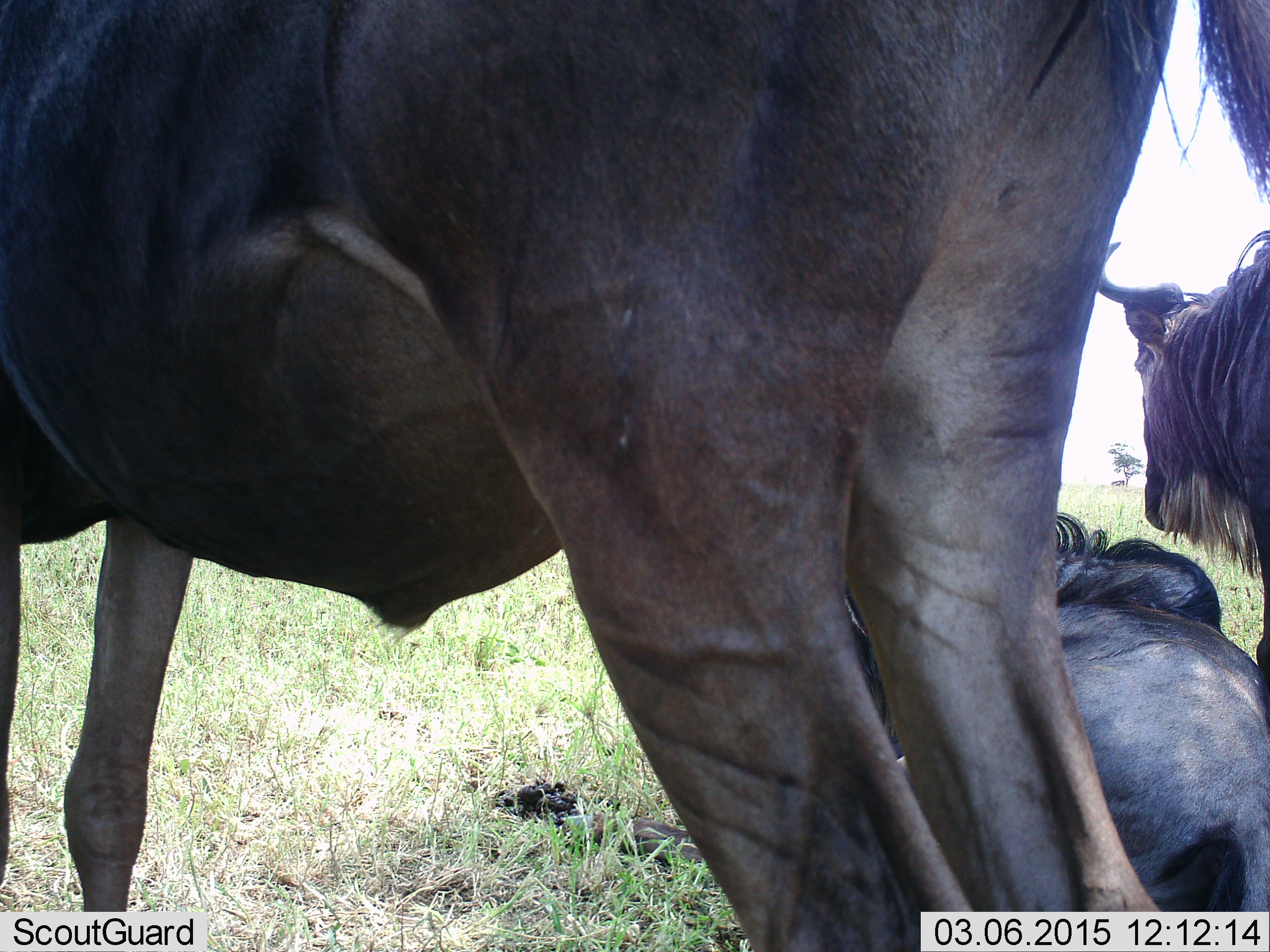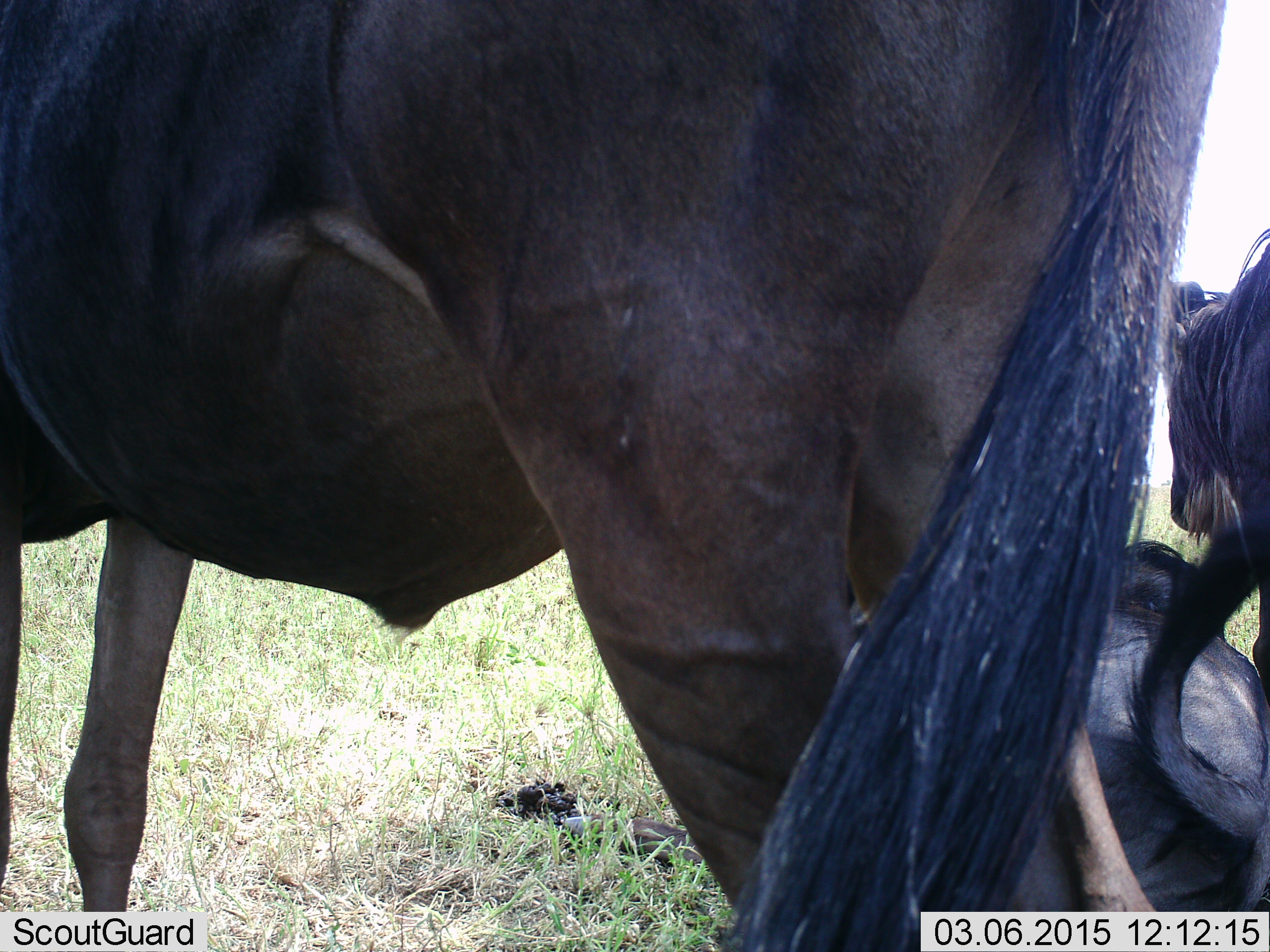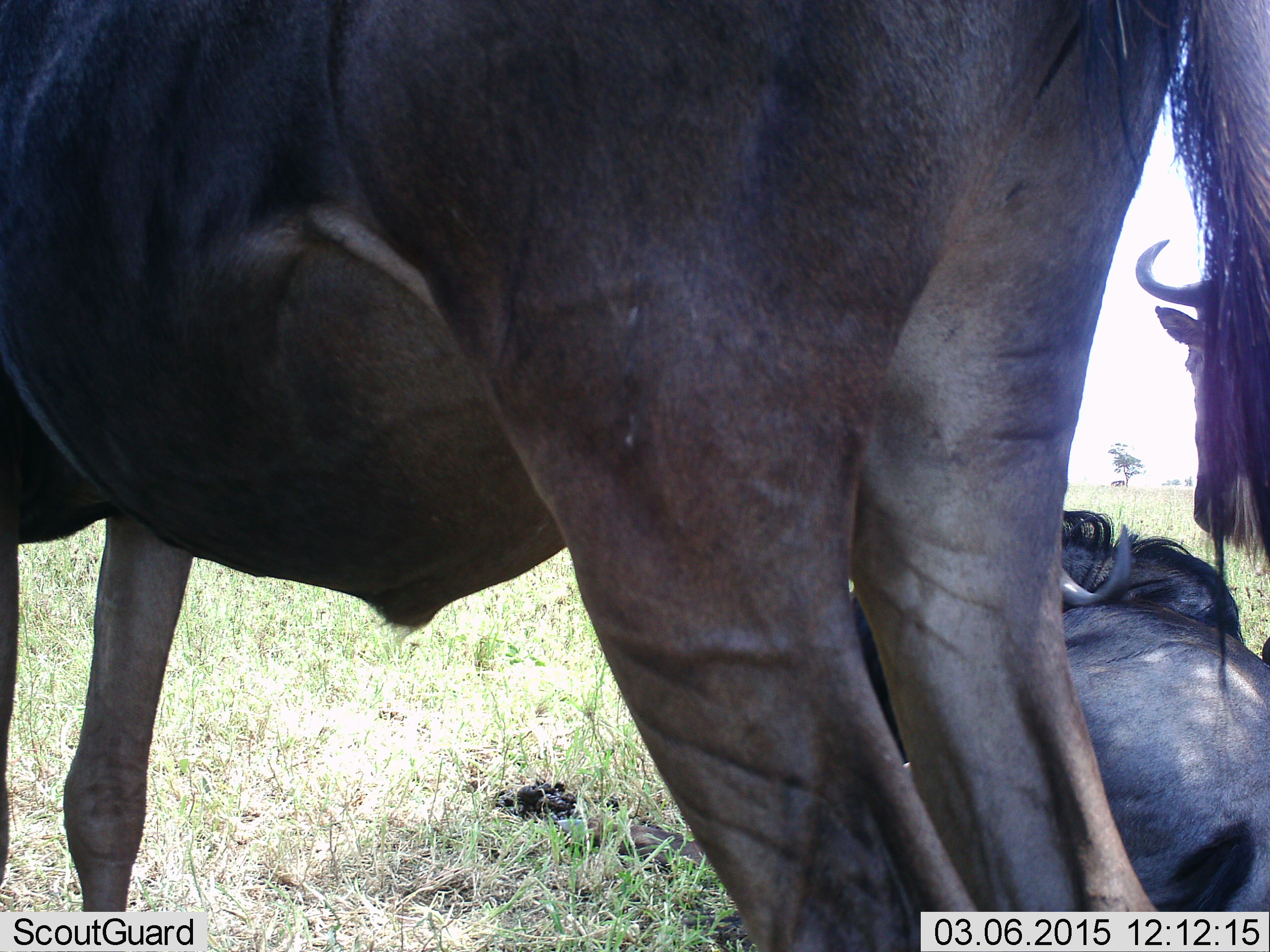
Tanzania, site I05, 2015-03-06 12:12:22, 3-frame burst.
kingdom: Animalia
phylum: Chordata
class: Mammalia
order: Artiodactyla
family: Bovidae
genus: Connochaetes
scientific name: Connochaetes taurinus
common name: blue wildebeest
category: wildebeest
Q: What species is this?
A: Wildebeest (blue wildebeest) (Connochaetes taurinus).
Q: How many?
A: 3.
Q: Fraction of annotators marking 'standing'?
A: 100%.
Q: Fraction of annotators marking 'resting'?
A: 90%.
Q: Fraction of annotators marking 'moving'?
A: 0%.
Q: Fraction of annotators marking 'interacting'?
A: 0%.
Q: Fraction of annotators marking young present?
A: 0%.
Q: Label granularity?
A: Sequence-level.